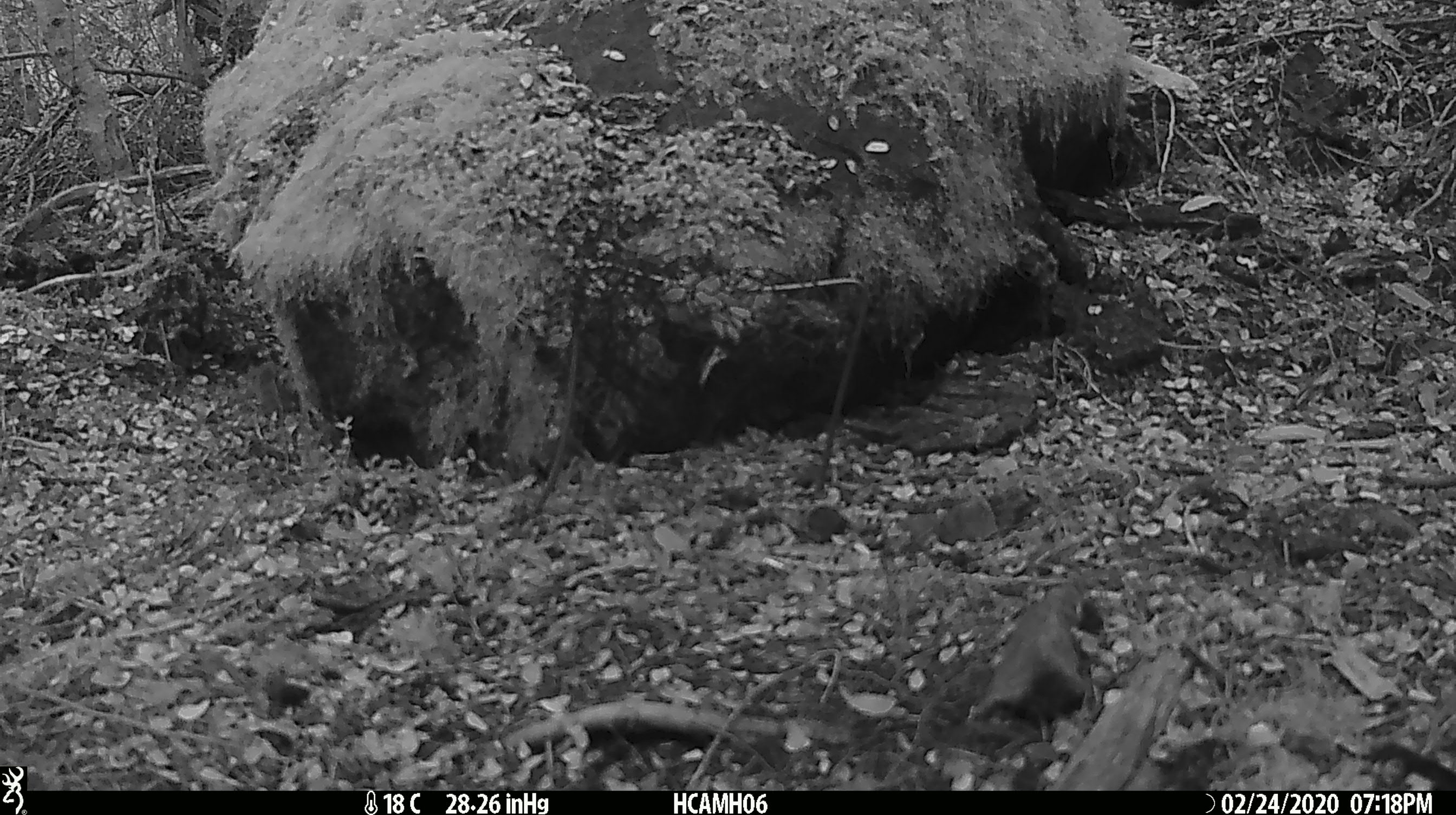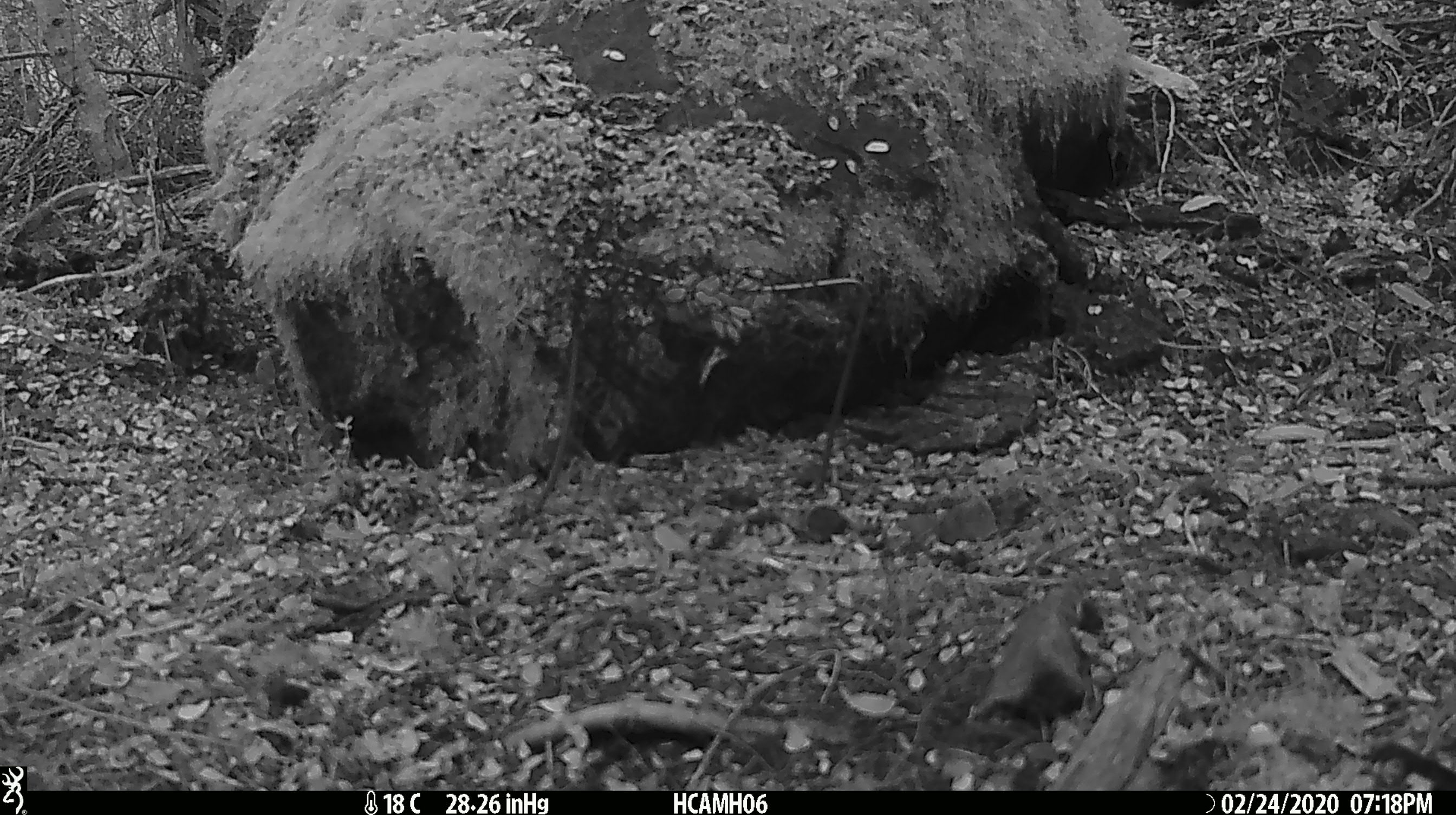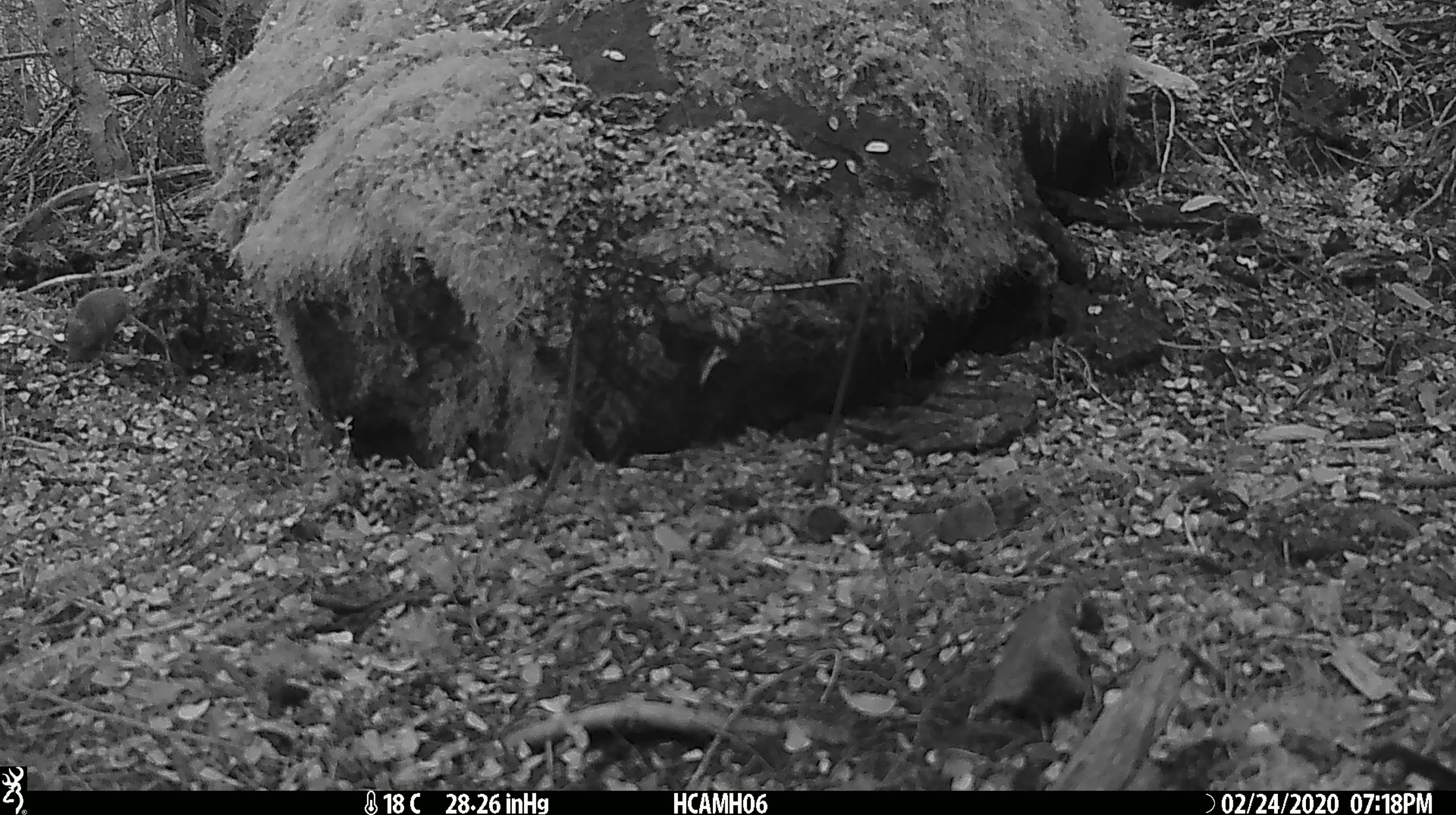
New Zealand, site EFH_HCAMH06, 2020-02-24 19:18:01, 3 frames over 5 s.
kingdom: Animalia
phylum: Chordata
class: Mammalia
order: Rodentia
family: Muridae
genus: Mus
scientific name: Mus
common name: mouse